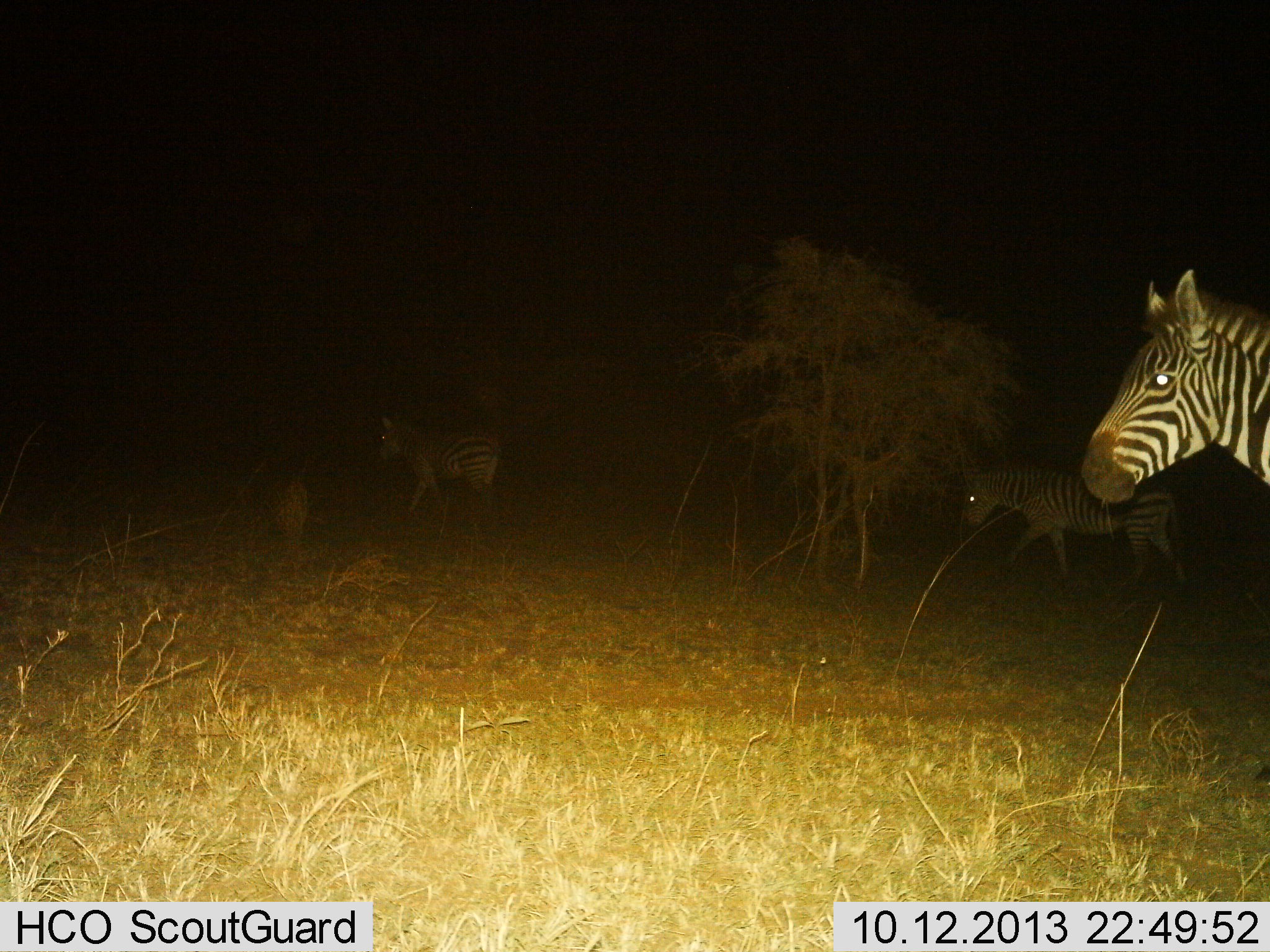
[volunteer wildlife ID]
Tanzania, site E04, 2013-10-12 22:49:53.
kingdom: Animalia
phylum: Chordata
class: Mammalia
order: Perissodactyla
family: Equidae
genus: Equus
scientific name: Equus quagga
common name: plains zebra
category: zebra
Zebra (plains zebra) (Equus quagga), count 3. Behavior (volunteer vote fractions): standing 38%, resting 4%, moving 81%, interacting 4%. Young present (vote fraction): 4%. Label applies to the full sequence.